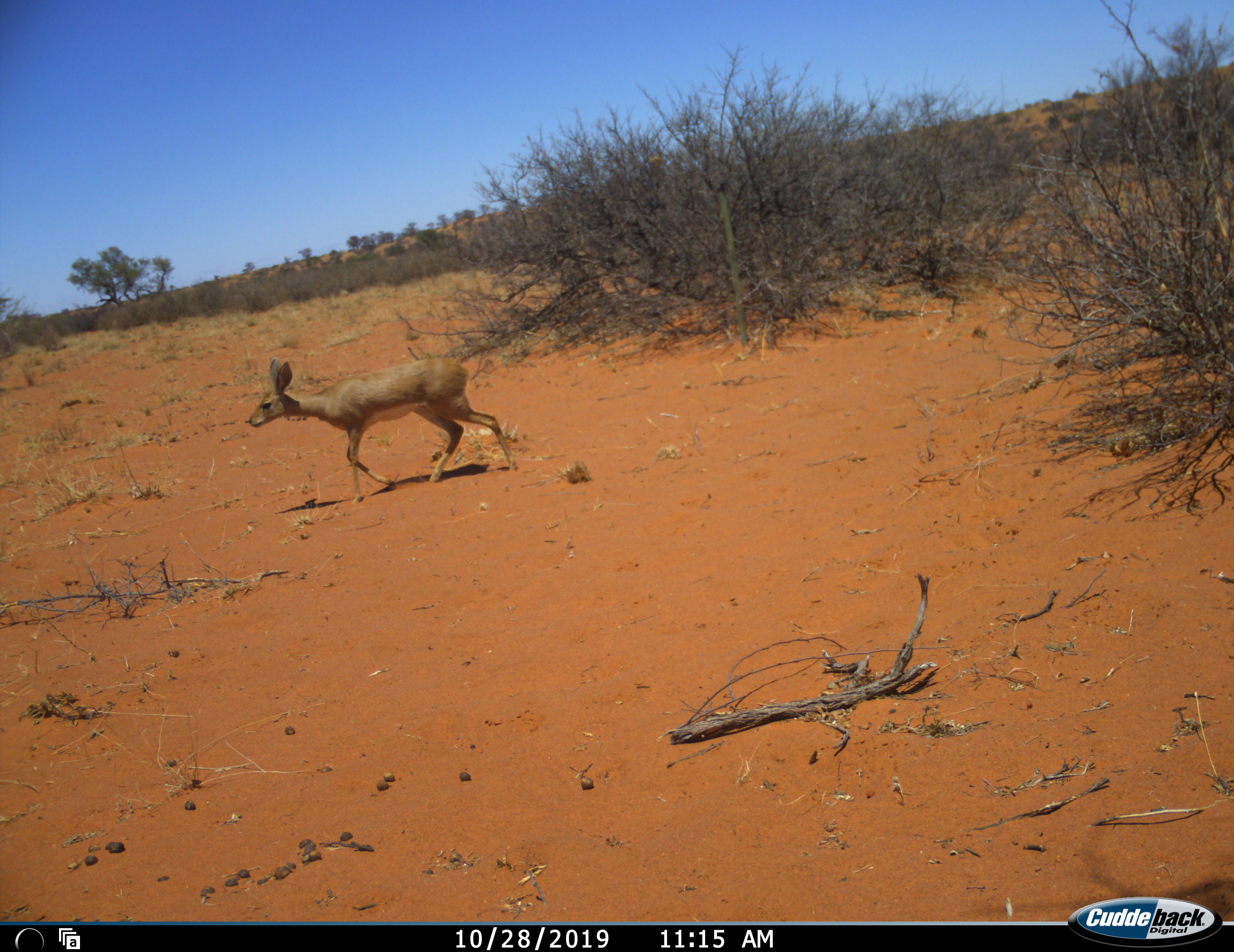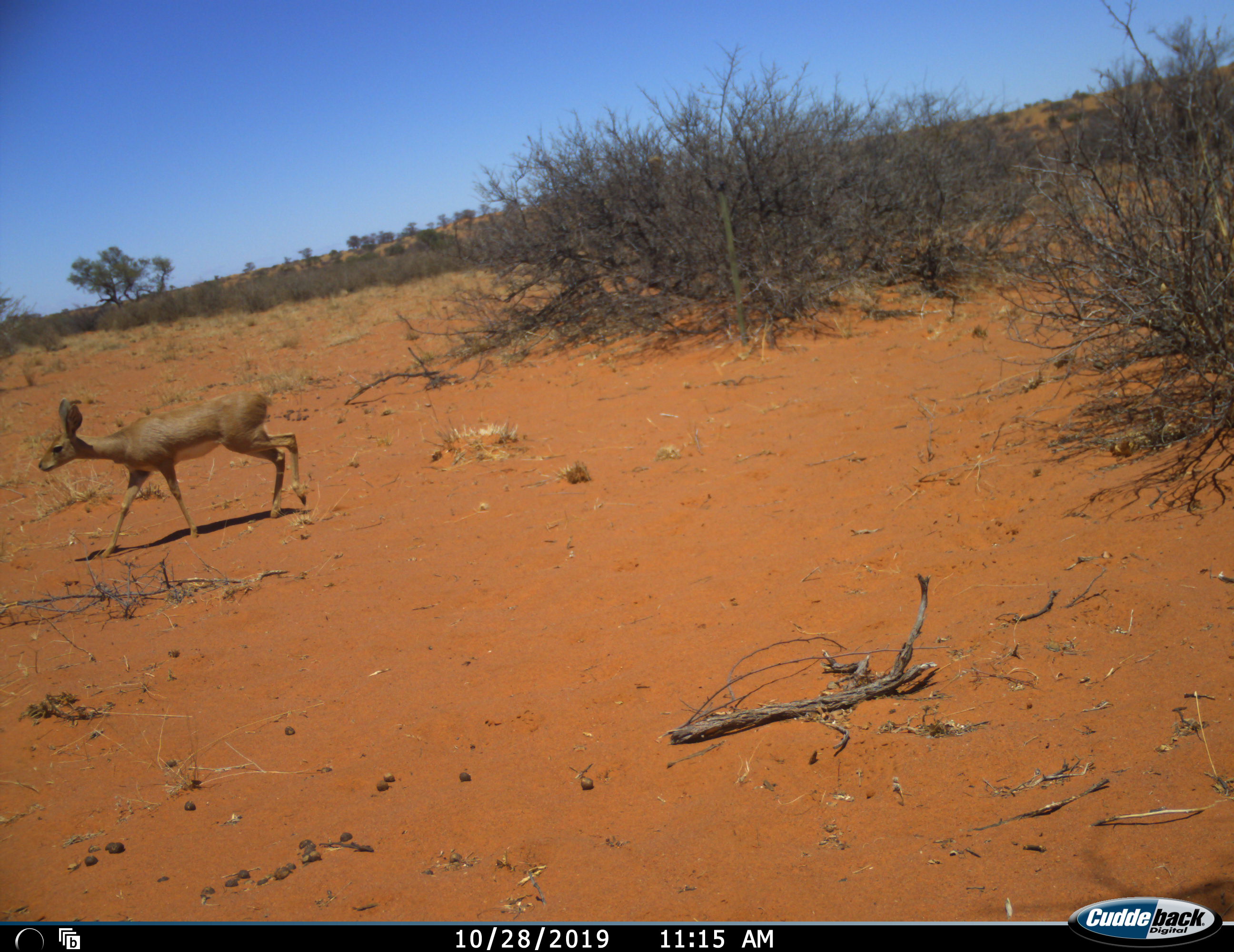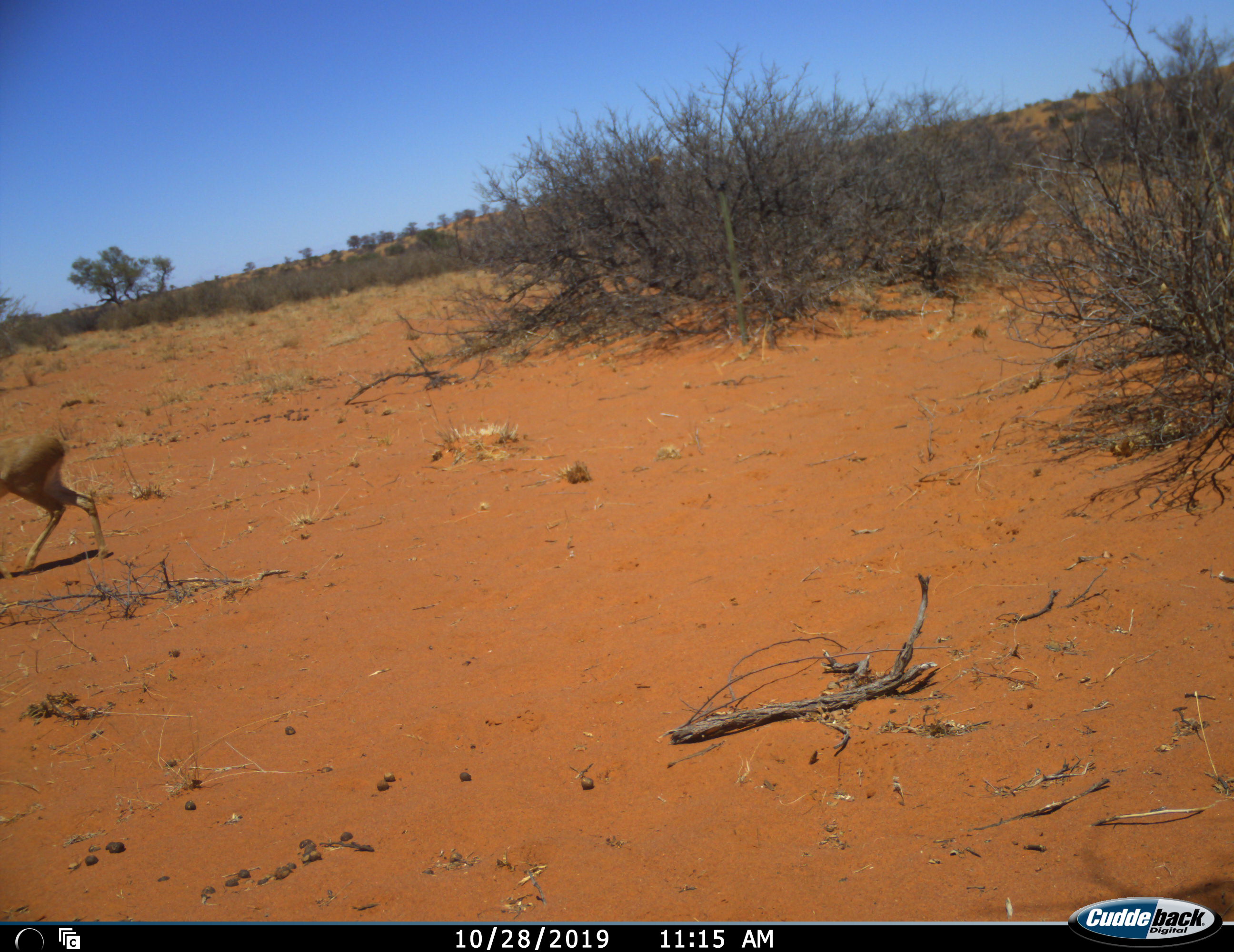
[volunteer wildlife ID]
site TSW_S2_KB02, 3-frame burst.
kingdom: Animalia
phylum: Chordata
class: Mammalia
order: Artiodactyla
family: Bovidae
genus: Redunca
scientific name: Redunca fulvorufula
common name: mountain reedbuck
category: reedbuckmountain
Reedbuckmountain (mountain reedbuck) (Redunca fulvorufula), count 1. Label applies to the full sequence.